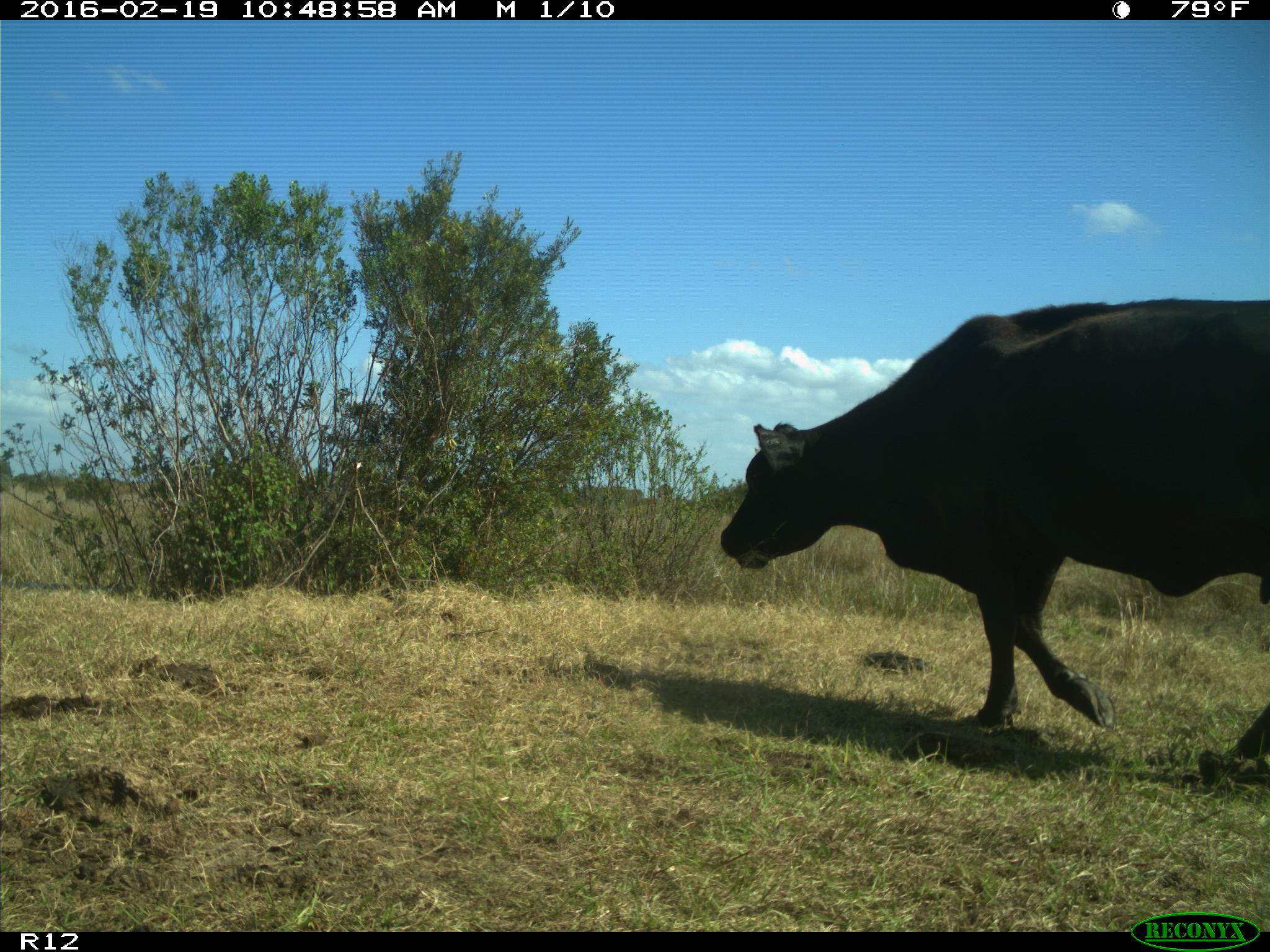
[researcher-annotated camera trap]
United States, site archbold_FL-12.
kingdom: Animalia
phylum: Chordata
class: Mammalia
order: Artiodactyla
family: Bovidae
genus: Bos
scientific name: Bos taurus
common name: domestic cow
Bos taurus (domestic cow).